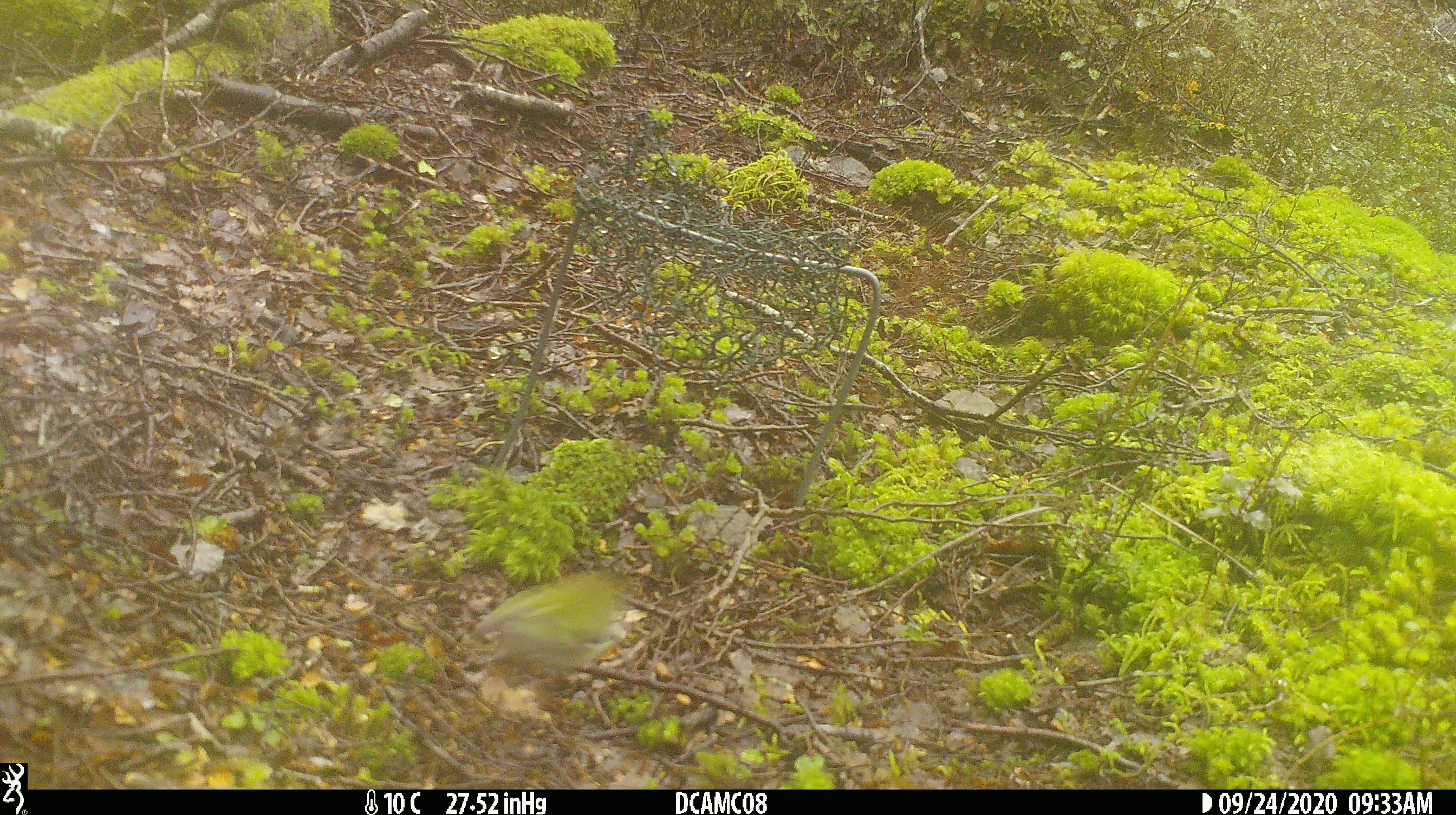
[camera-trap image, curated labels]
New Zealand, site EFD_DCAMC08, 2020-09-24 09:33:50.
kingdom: Animalia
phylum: Chordata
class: Aves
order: Passeriformes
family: Acanthisittidae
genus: Acanthisitta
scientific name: Acanthisitta chloris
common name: rifleman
Rifleman (Acanthisitta chloris).